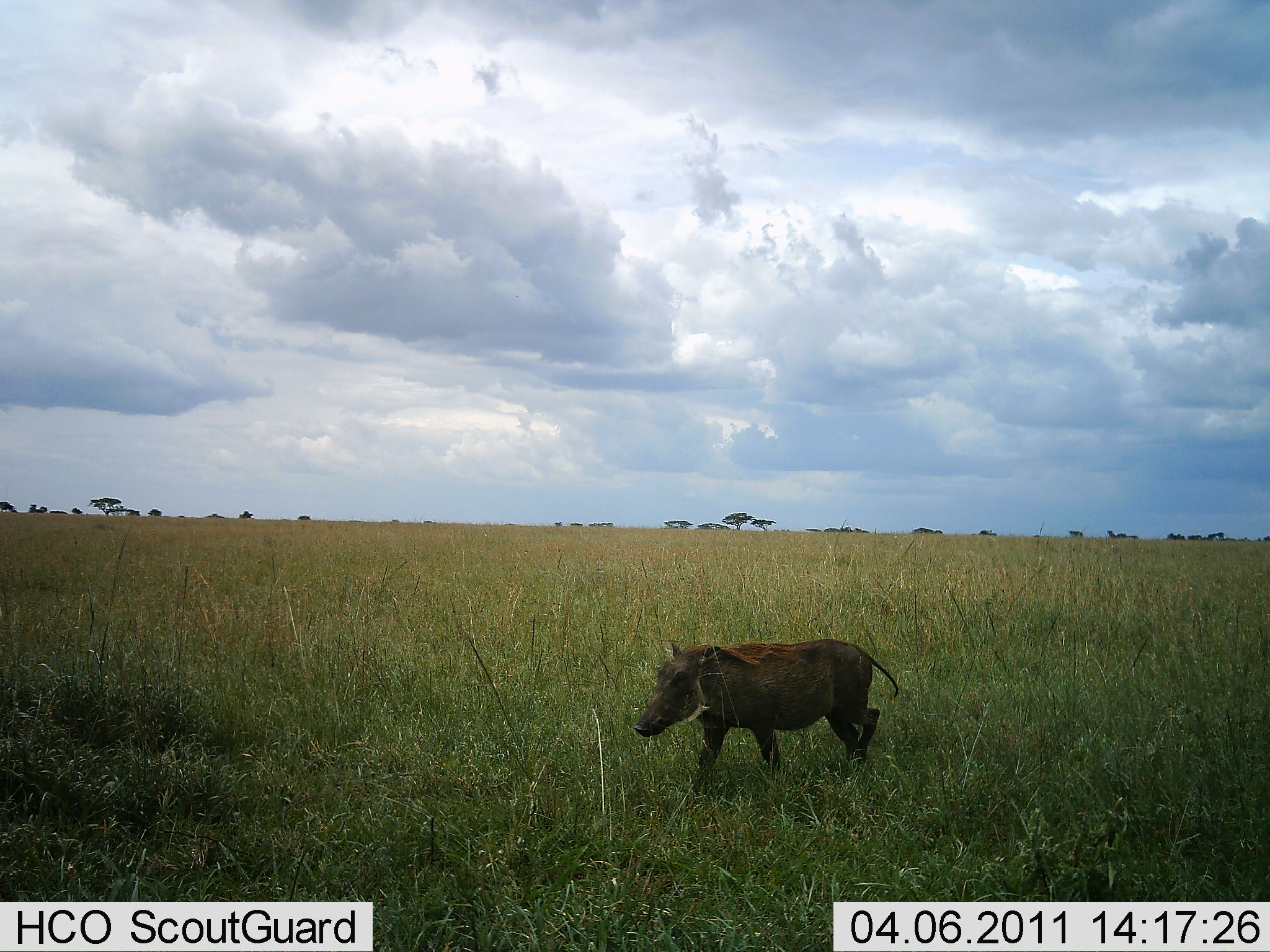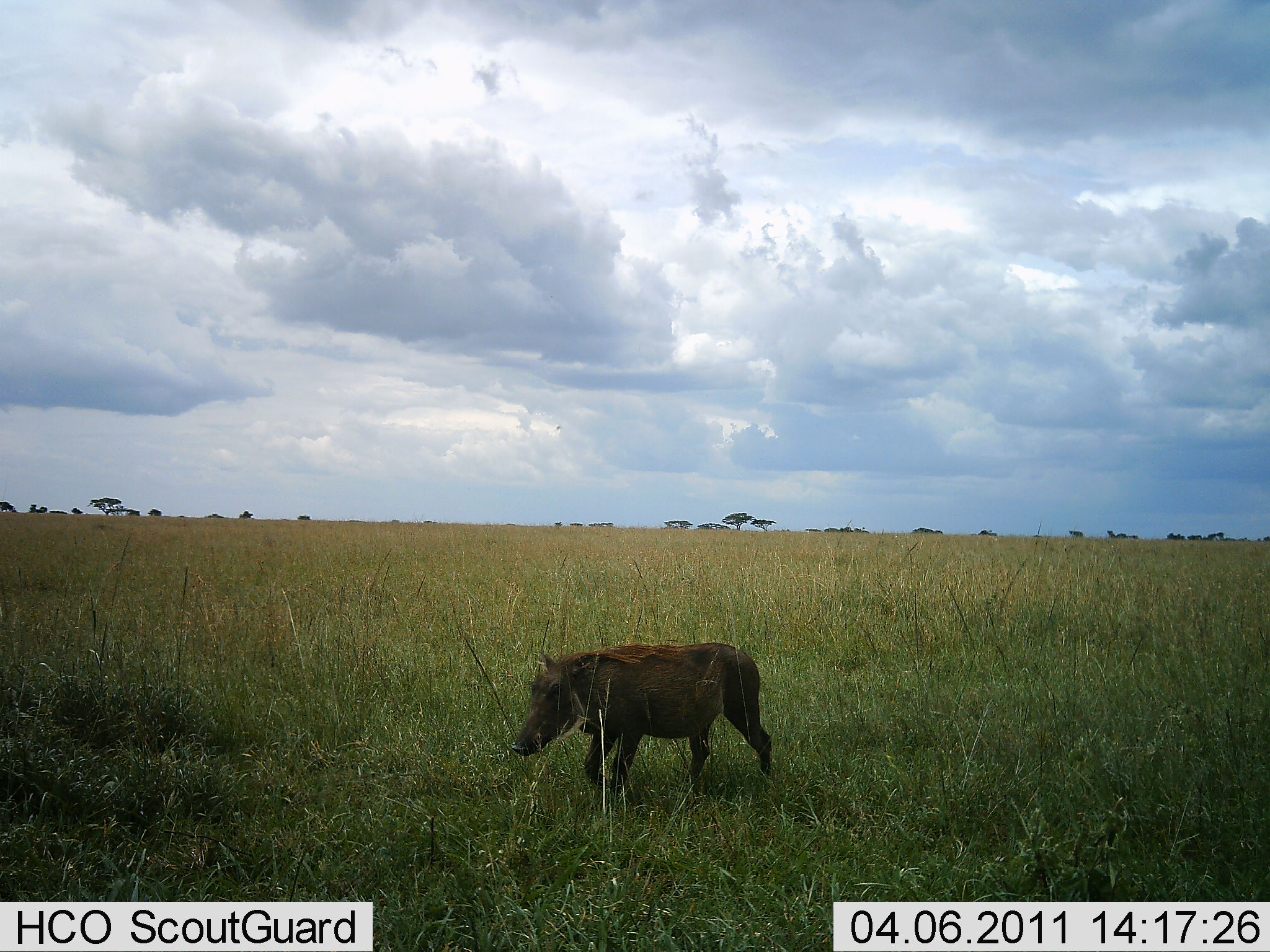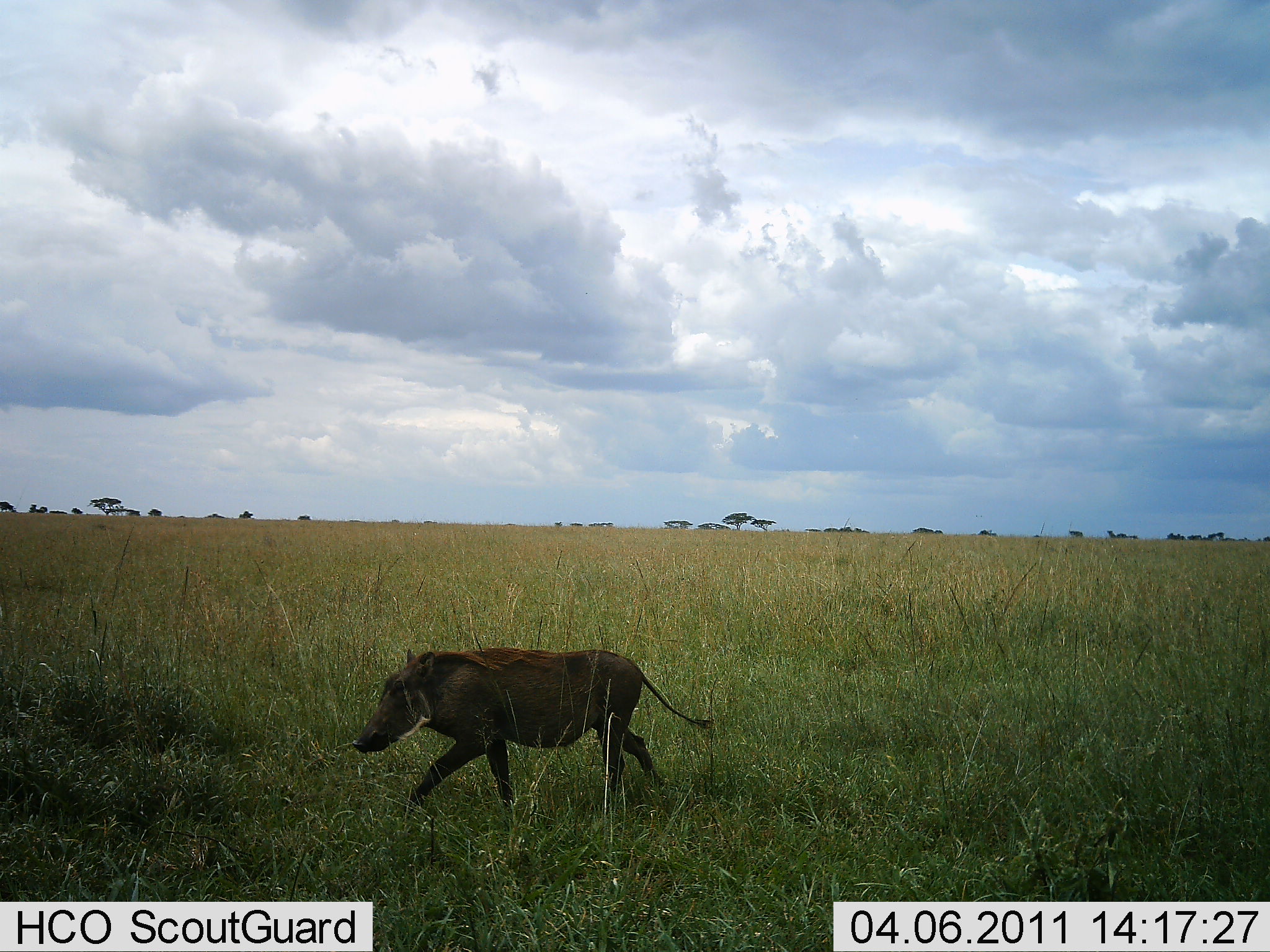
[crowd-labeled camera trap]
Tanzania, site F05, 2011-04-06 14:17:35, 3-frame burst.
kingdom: Animalia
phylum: Chordata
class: Mammalia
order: Artiodactyla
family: Suidae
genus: Phacochoerus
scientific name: Phacochoerus africanus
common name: warthog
Warthog (Phacochoerus africanus), count 1. Behavior (volunteer vote fractions): standing 0%, resting 0%, moving 100%, interacting 0%. Young present (vote fraction): 0%. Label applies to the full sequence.